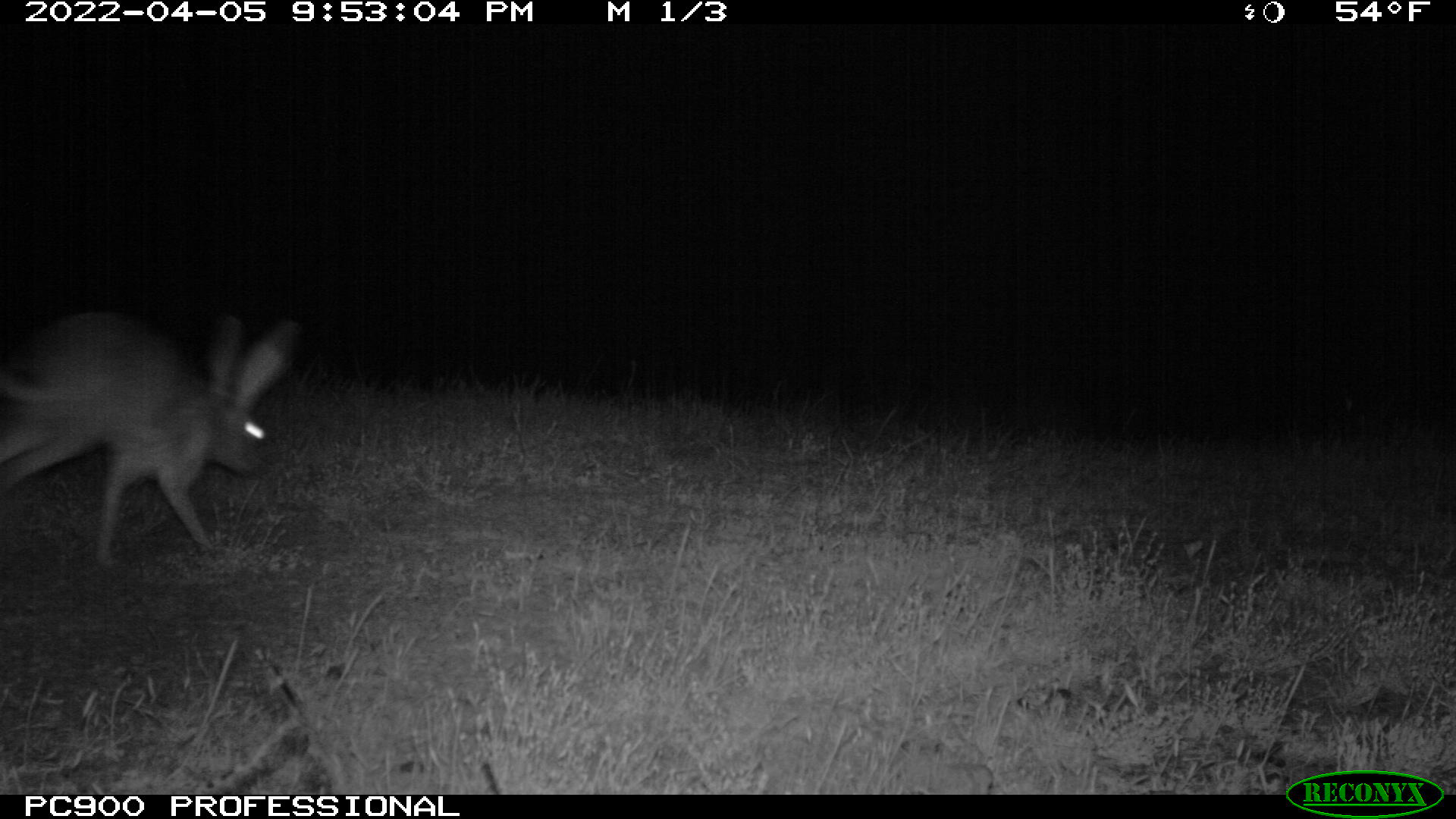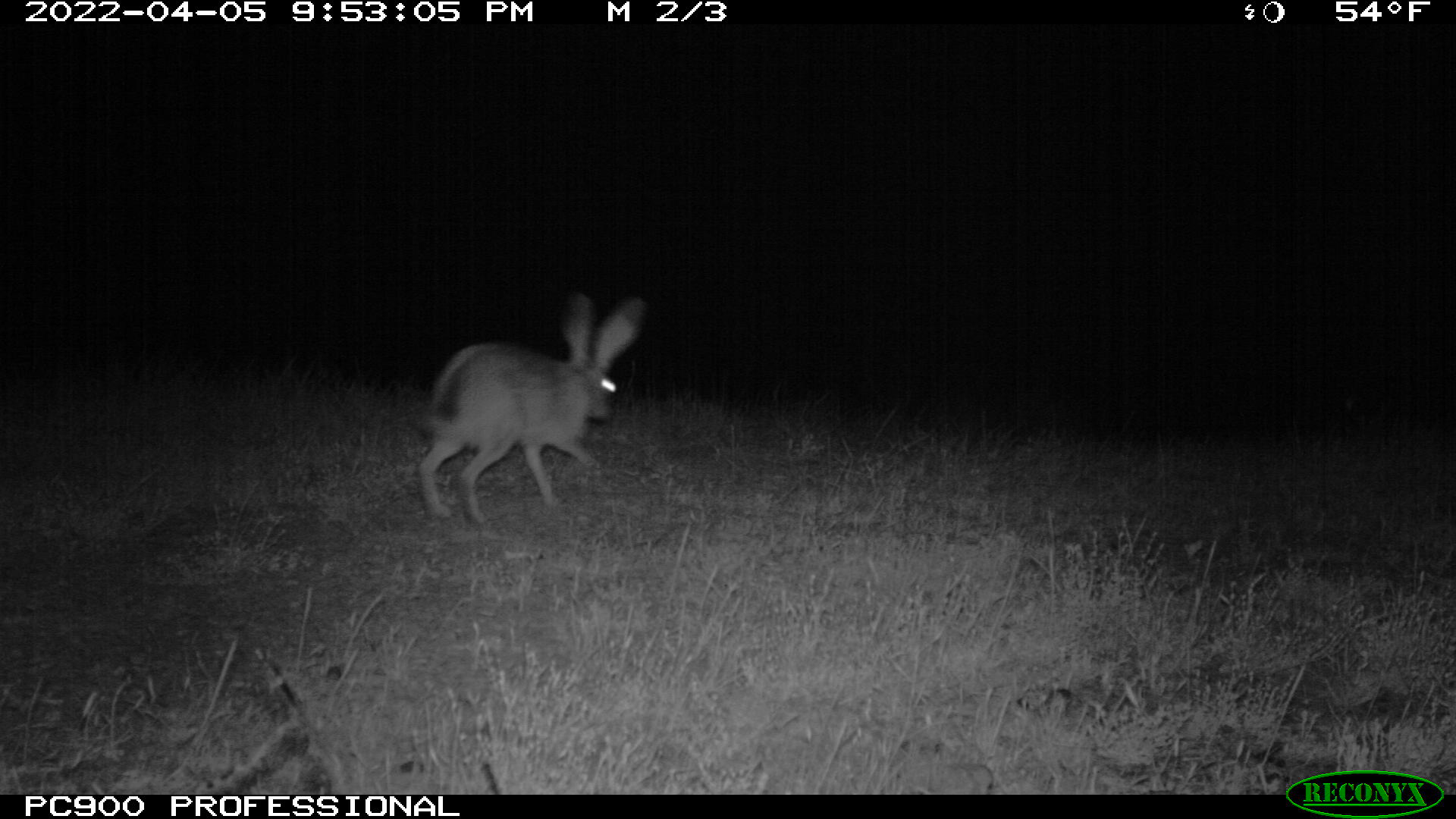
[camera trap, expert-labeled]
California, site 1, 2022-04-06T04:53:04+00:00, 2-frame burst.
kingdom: Animalia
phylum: Chordata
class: Mammalia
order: Lagomorpha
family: Leporidae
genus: Lepus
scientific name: Lepus californicus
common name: black-tailed jackrabbit